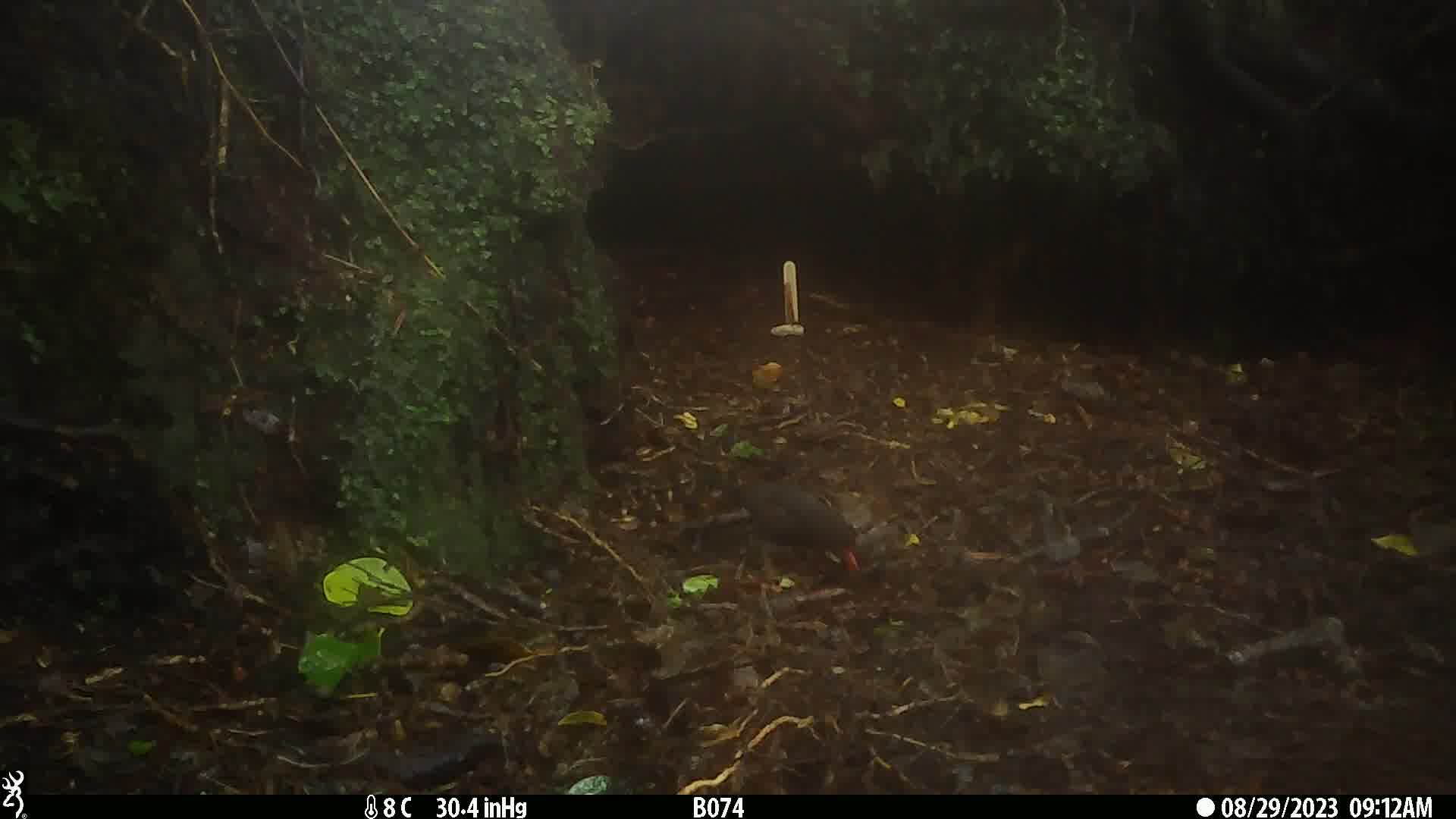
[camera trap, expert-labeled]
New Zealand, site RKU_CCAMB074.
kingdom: Animalia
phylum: Chordata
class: Aves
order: Passeriformes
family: Turdidae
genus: Turdus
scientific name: Turdus merula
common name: eurasian blackbird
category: blackbird